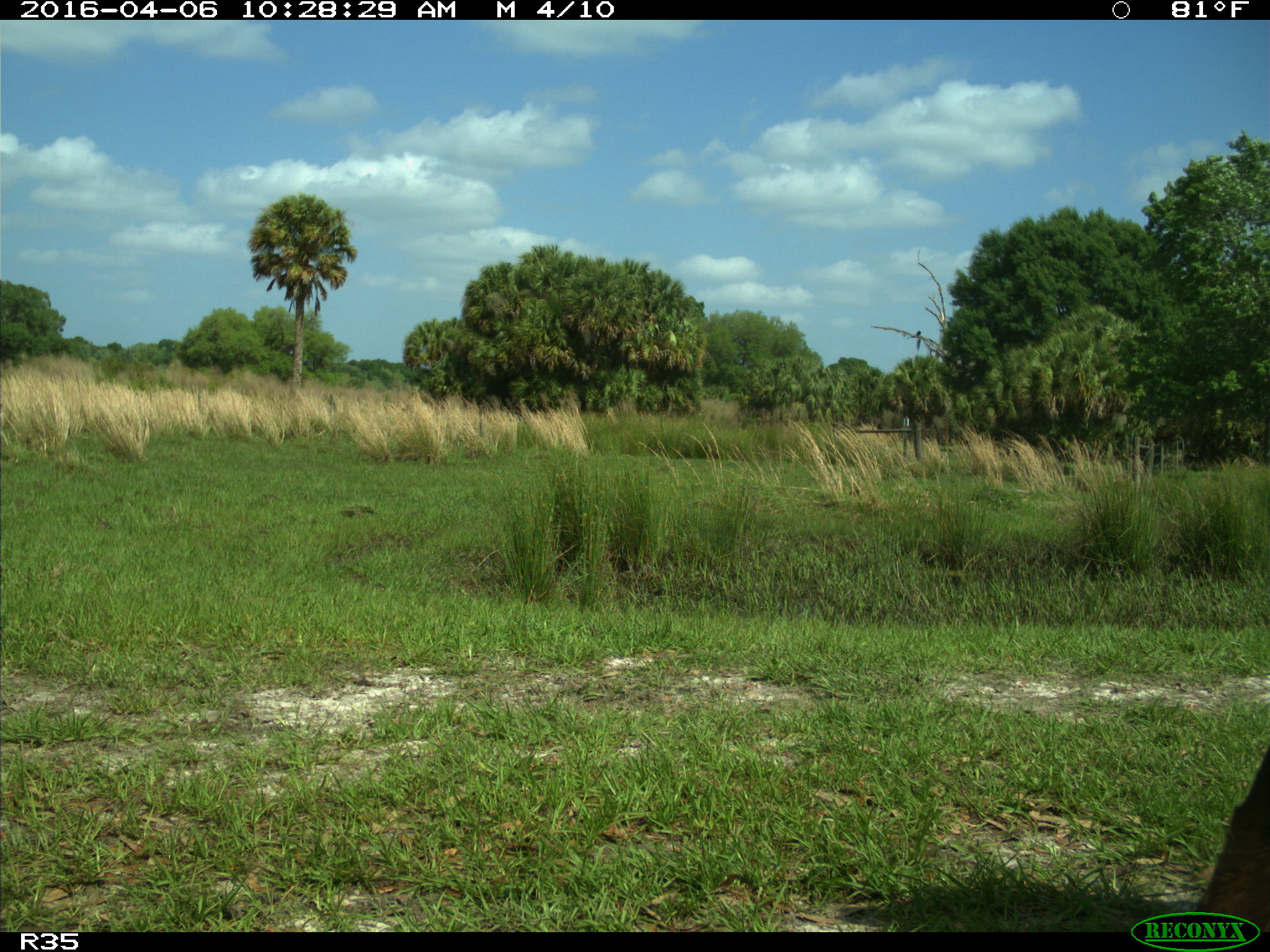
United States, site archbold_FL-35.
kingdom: Animalia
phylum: Chordata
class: Mammalia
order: Artiodactyla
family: Bovidae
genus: Bos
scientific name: Bos taurus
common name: domestic cow